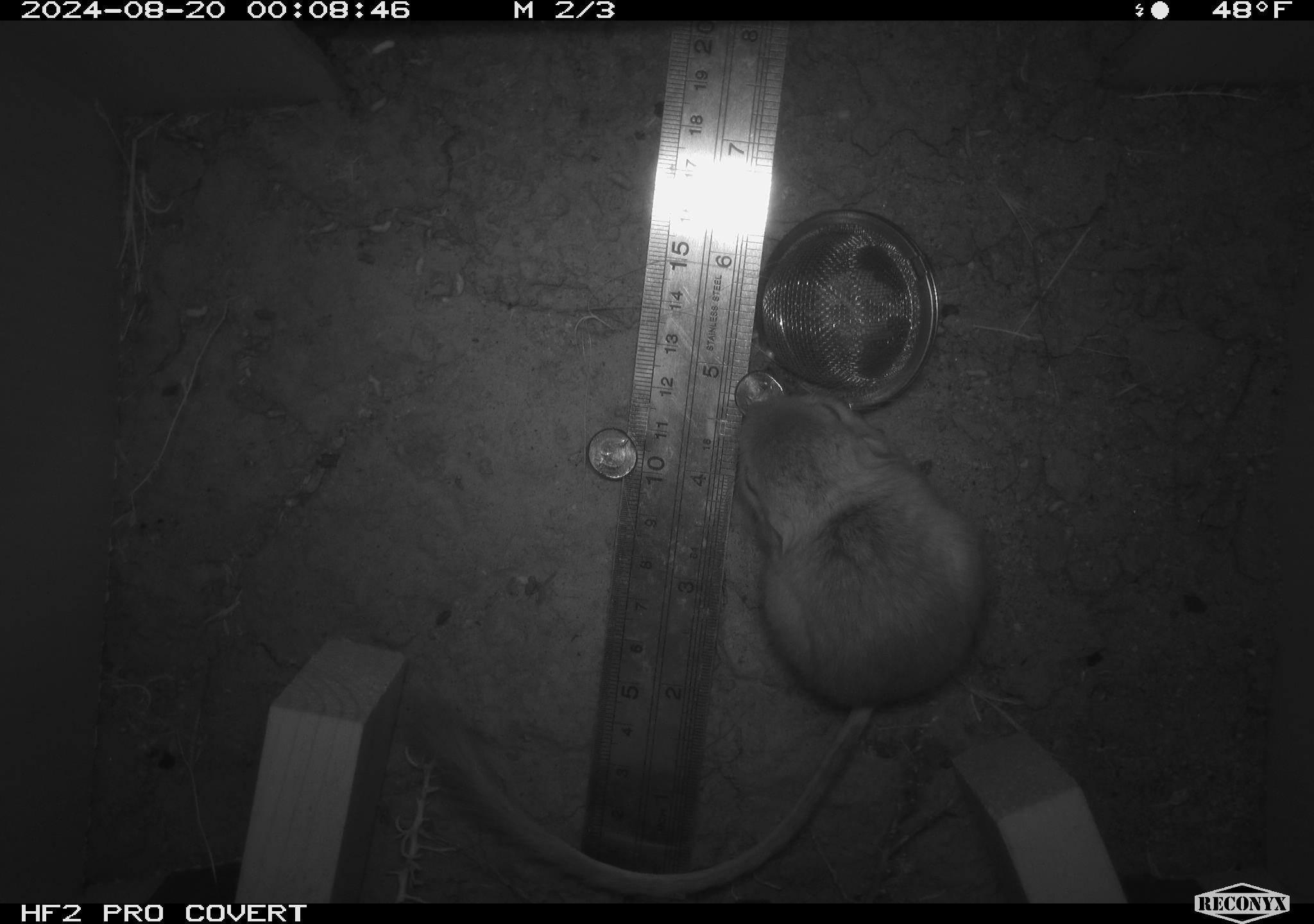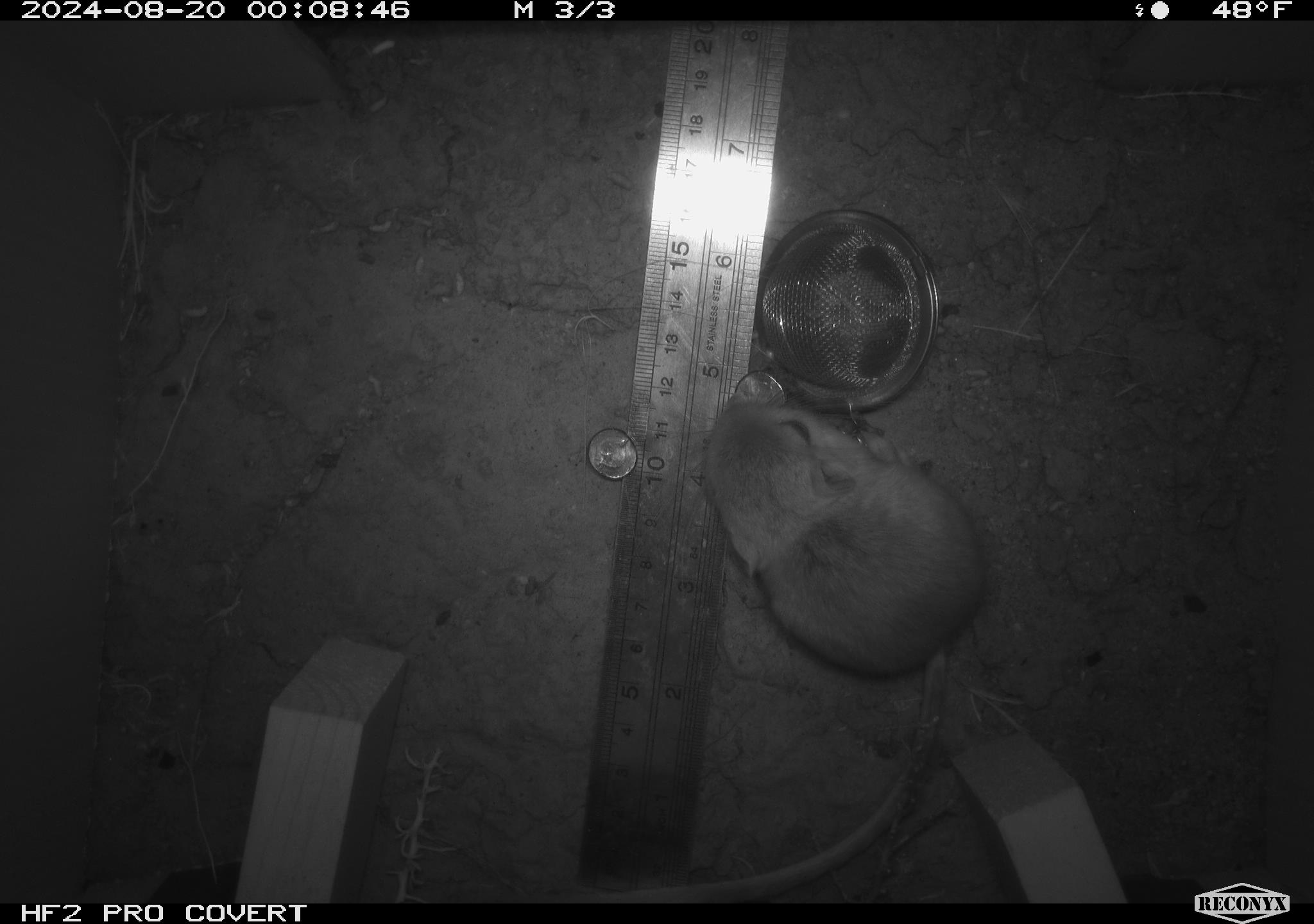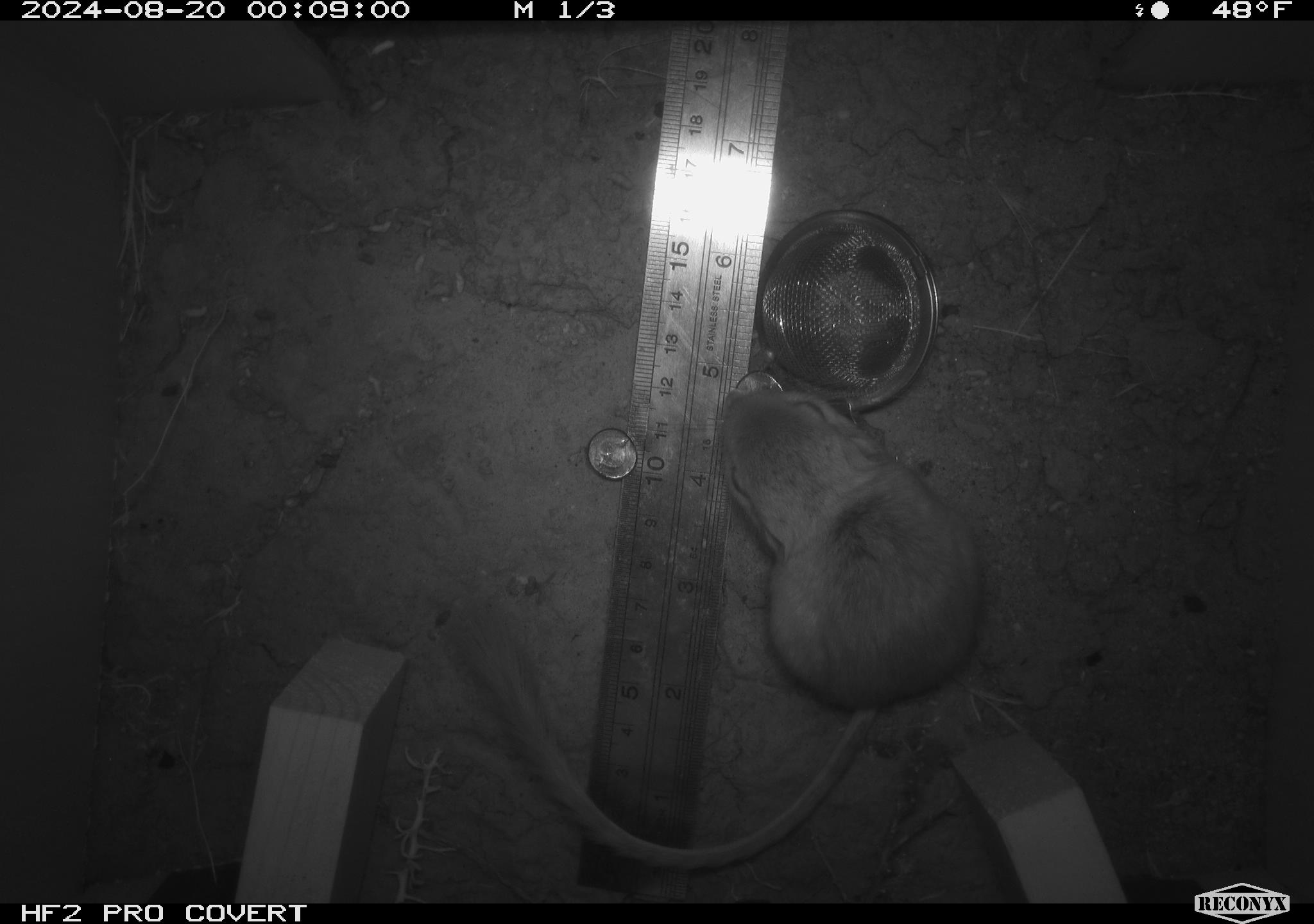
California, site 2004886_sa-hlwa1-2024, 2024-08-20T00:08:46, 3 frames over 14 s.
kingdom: Animalia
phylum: Chordata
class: Mammalia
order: Rodentia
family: Heteromyidae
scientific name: Heteromyidae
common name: kangaroo rats and pocket mice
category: heteromyidae family